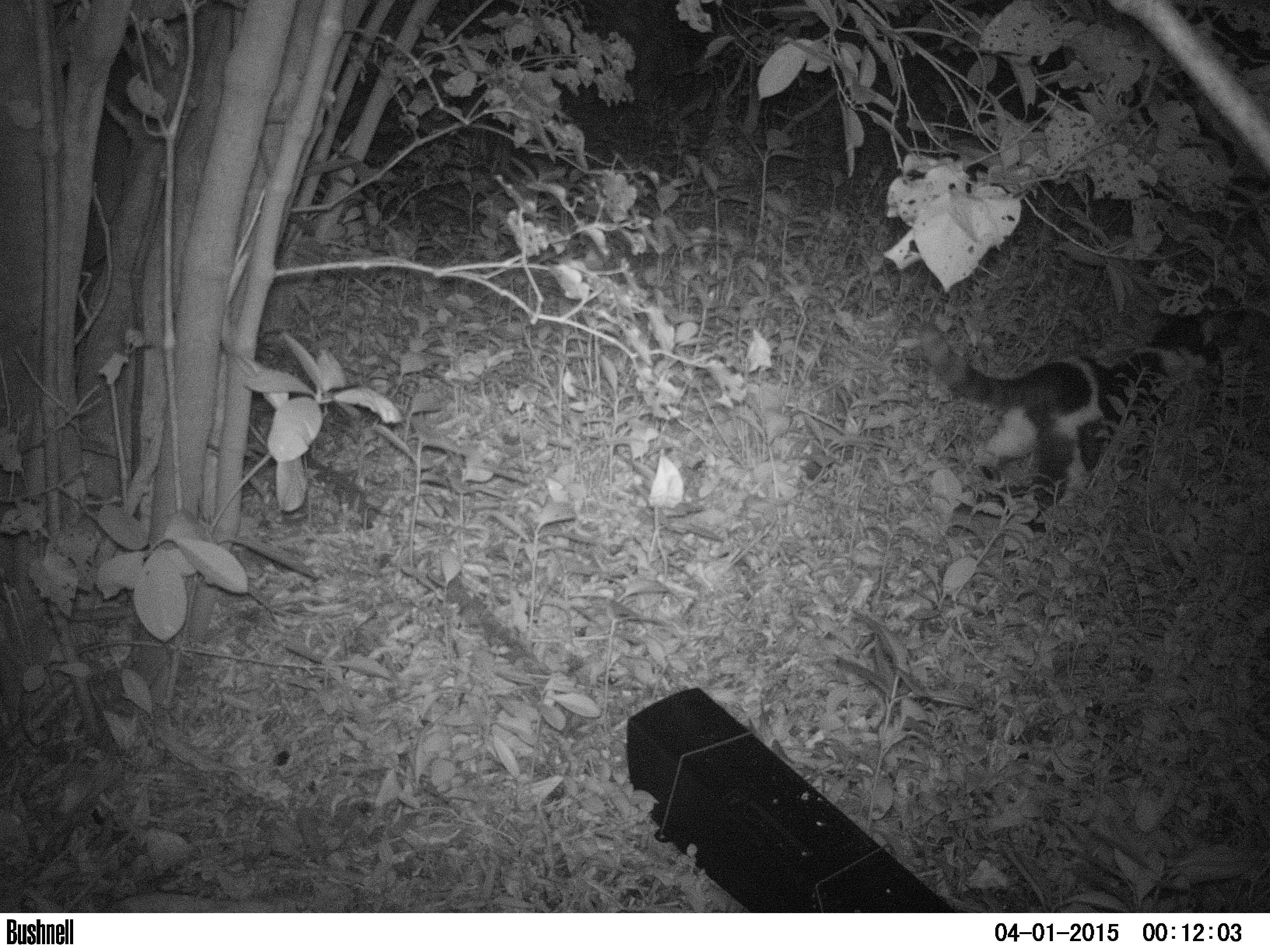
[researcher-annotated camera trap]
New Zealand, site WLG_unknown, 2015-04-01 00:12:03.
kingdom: Animalia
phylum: Chordata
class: Mammalia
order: Carnivora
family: Felidae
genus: Felis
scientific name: Felis catus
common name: domestic cat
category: cat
Cat (domestic cat) (Felis catus).